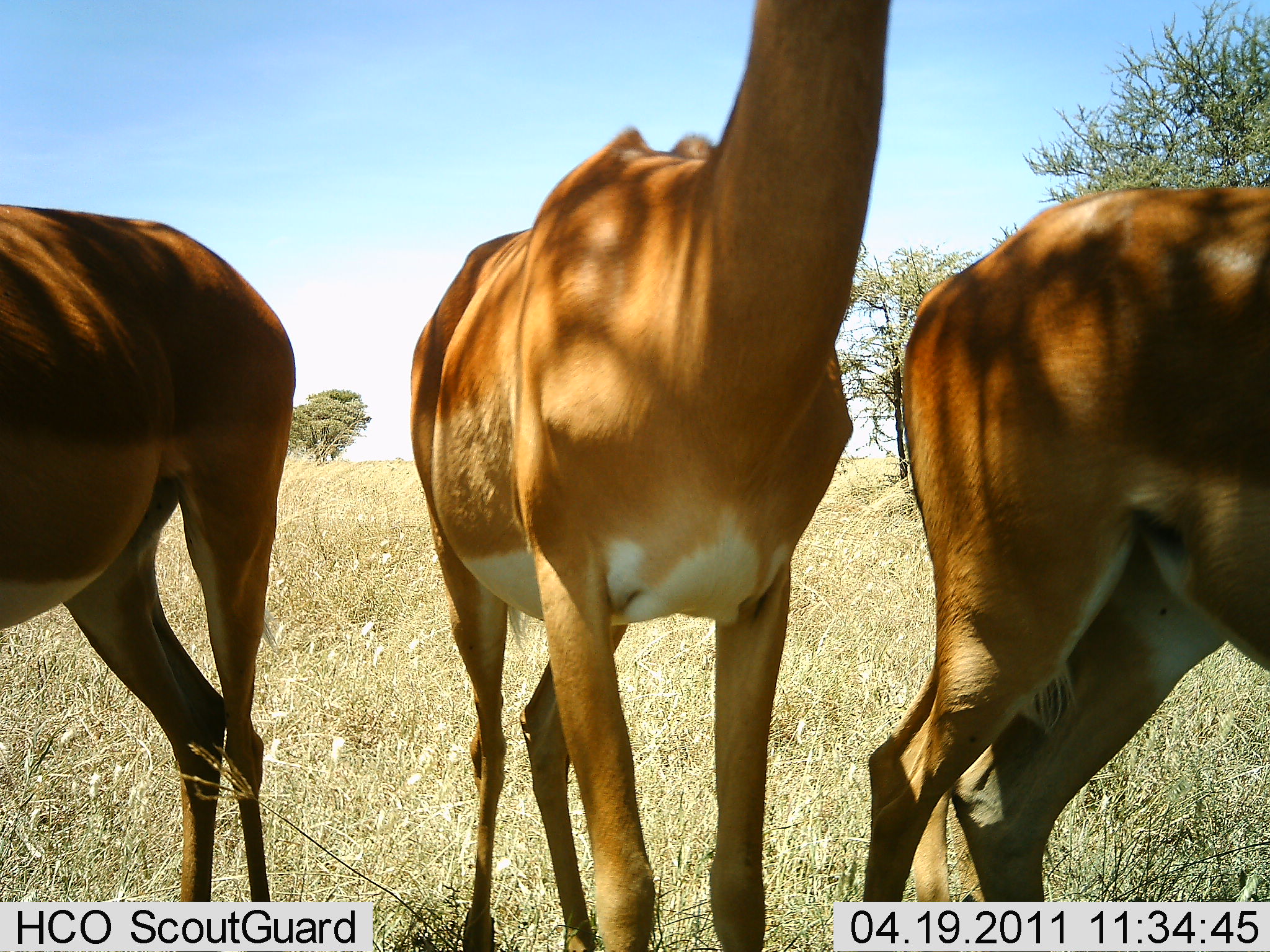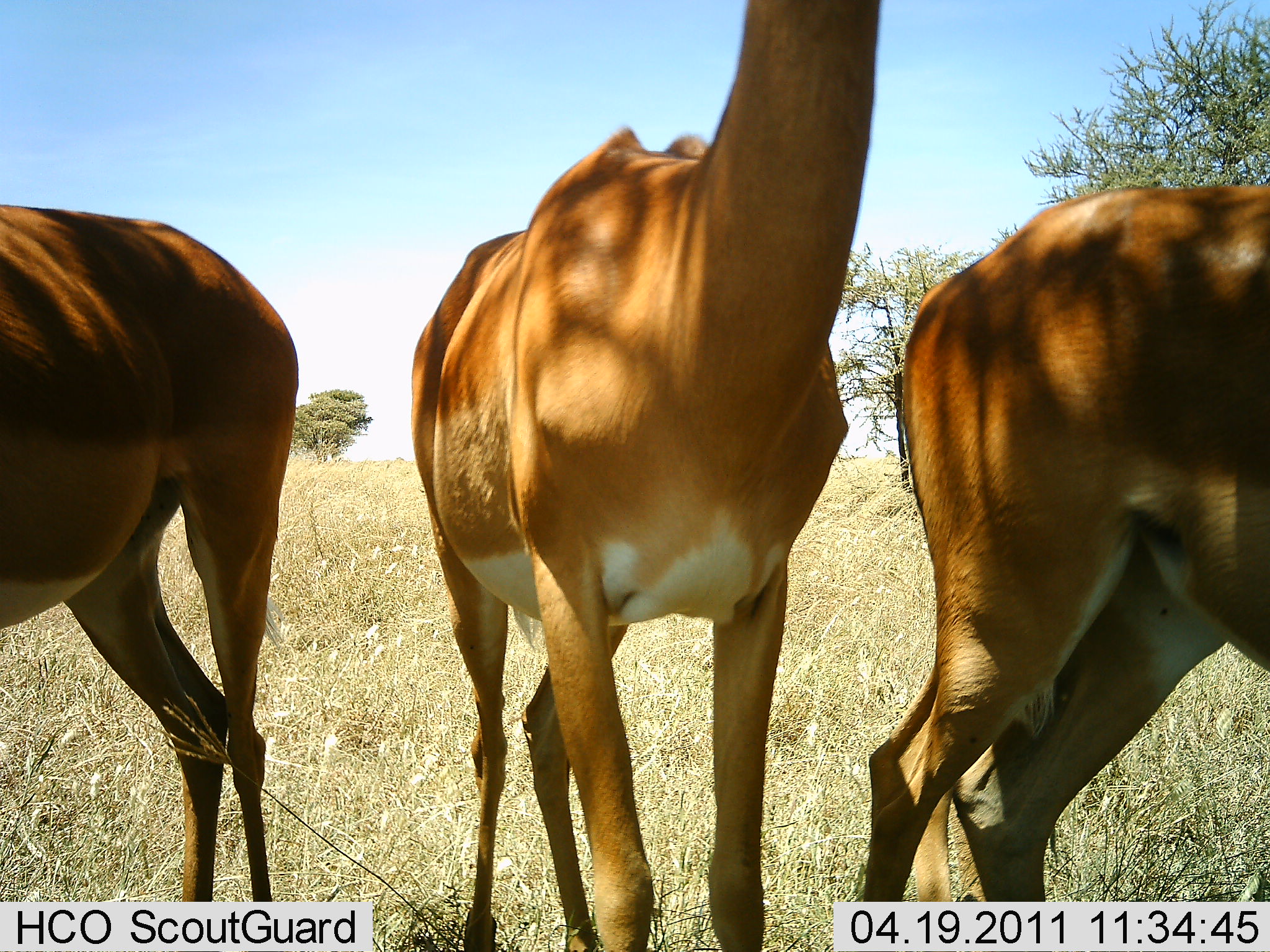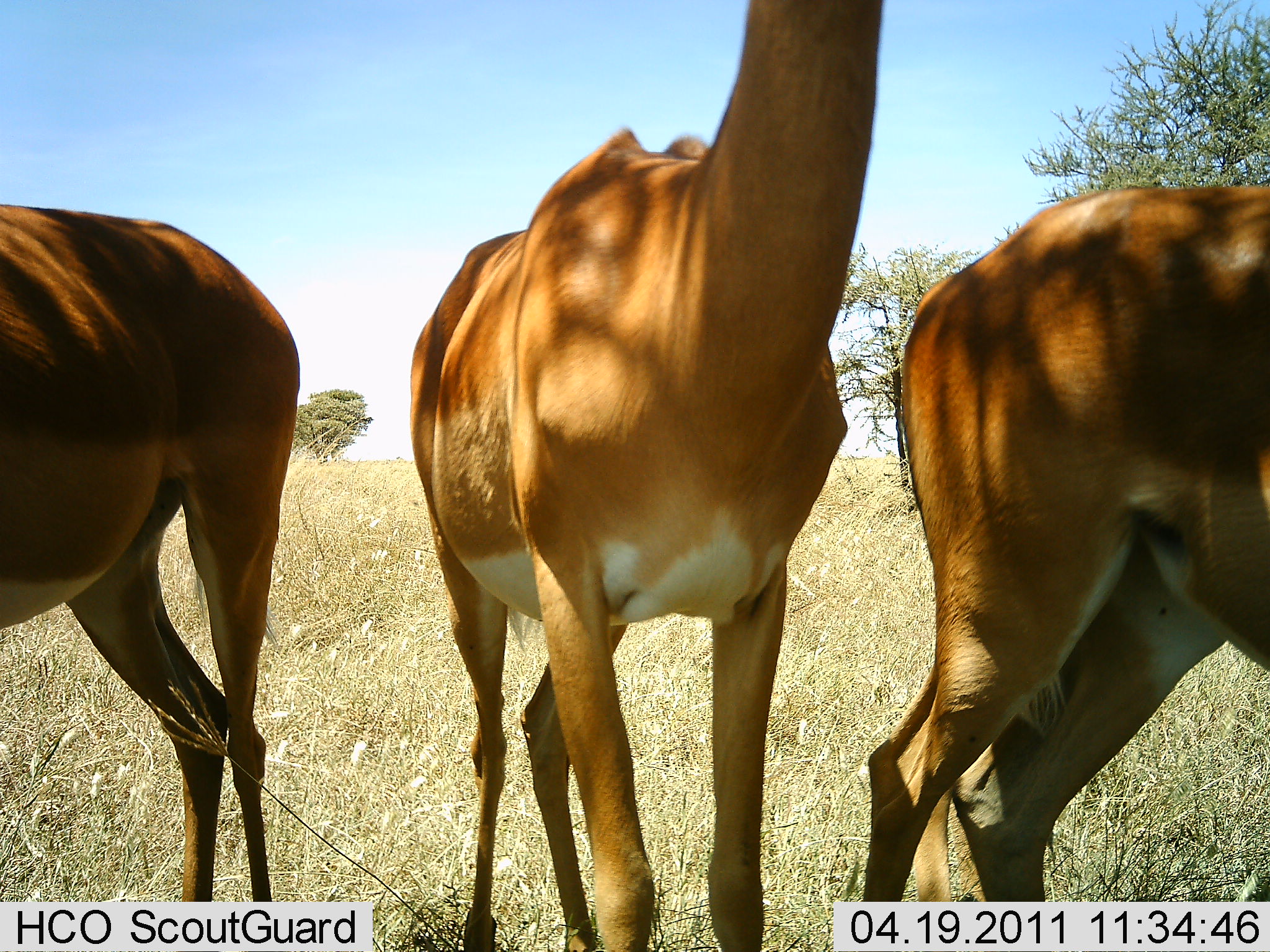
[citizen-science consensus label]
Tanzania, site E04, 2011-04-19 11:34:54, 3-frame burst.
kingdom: Animalia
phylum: Chordata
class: Mammalia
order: Artiodactyla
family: Bovidae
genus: Aepyceros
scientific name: Aepyceros melampus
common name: impala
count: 3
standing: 86%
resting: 14%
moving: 0%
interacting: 14%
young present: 0%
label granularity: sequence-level